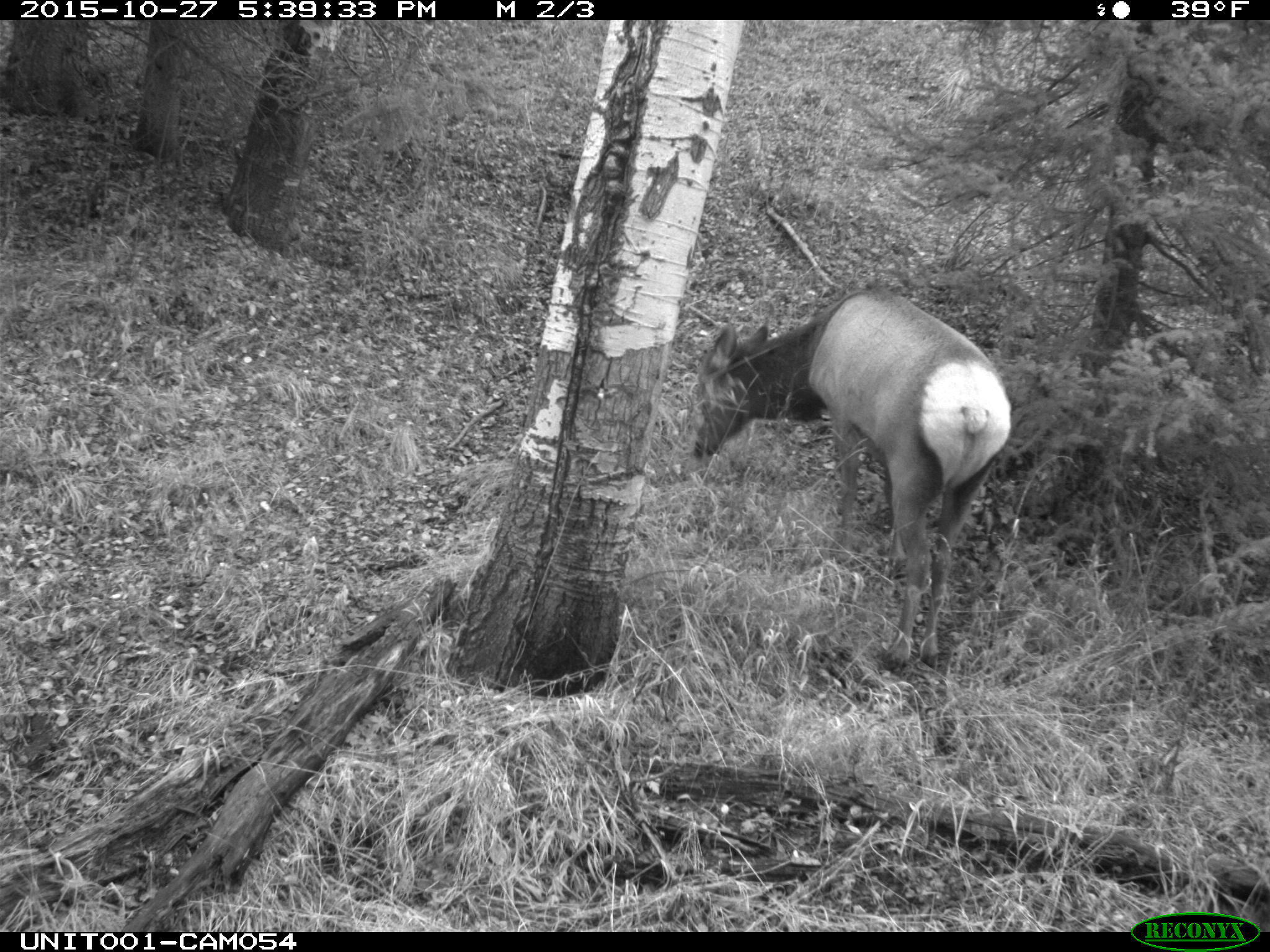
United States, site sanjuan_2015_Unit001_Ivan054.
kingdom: Animalia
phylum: Chordata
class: Mammalia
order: Artiodactyla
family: Cervidae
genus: Cervus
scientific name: Cervus elaphus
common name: red deer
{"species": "Cervus elaphus (red deer)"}